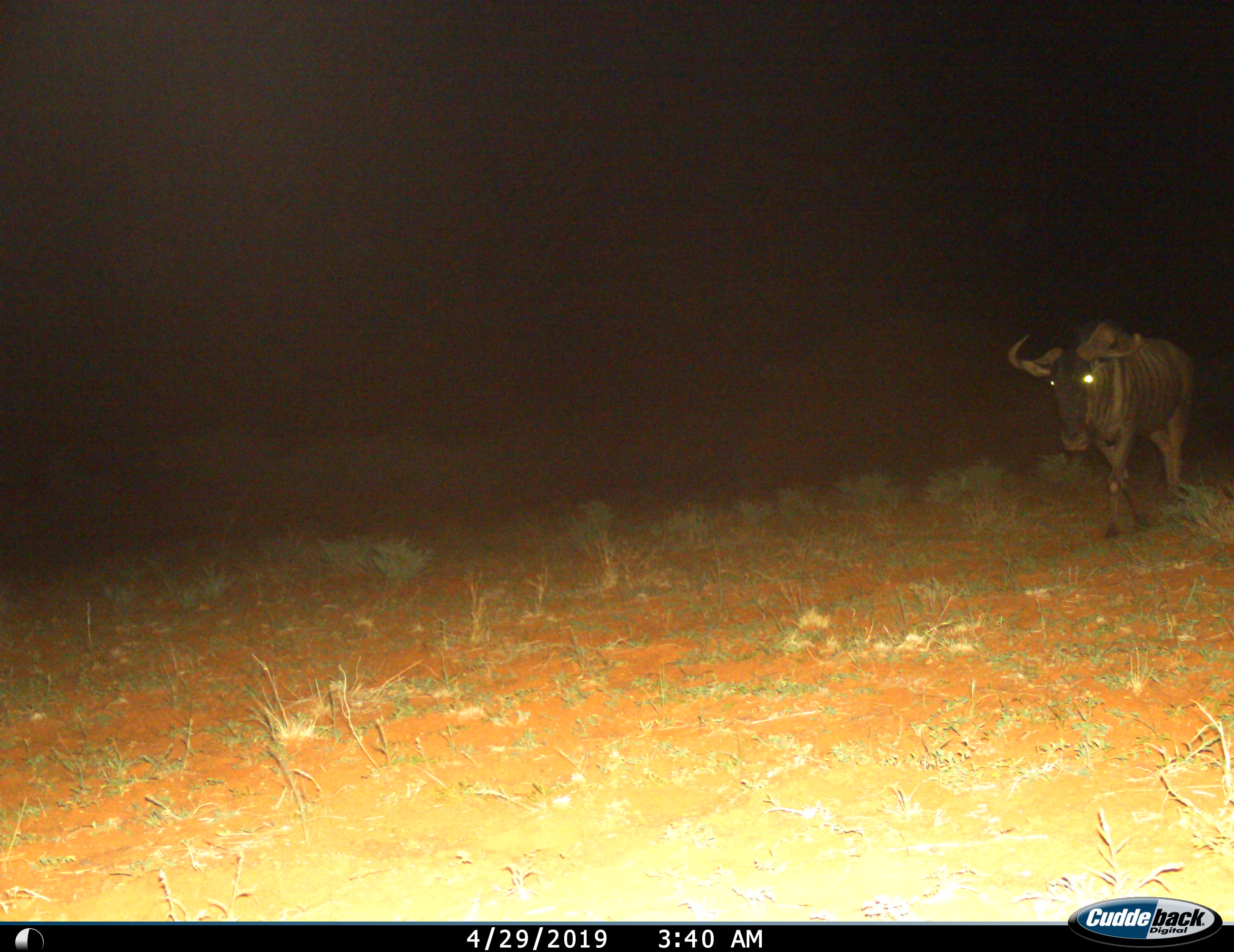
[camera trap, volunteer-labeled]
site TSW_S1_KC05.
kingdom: Animalia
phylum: Chordata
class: Mammalia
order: Artiodactyla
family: Bovidae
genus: Connochaetes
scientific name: Connochaetes taurinus taurinus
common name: blue wildebeest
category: wildebeestblue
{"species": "wildebeestblue (blue wildebeest) (Connochaetes taurinus taurinus)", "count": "1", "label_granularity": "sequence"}